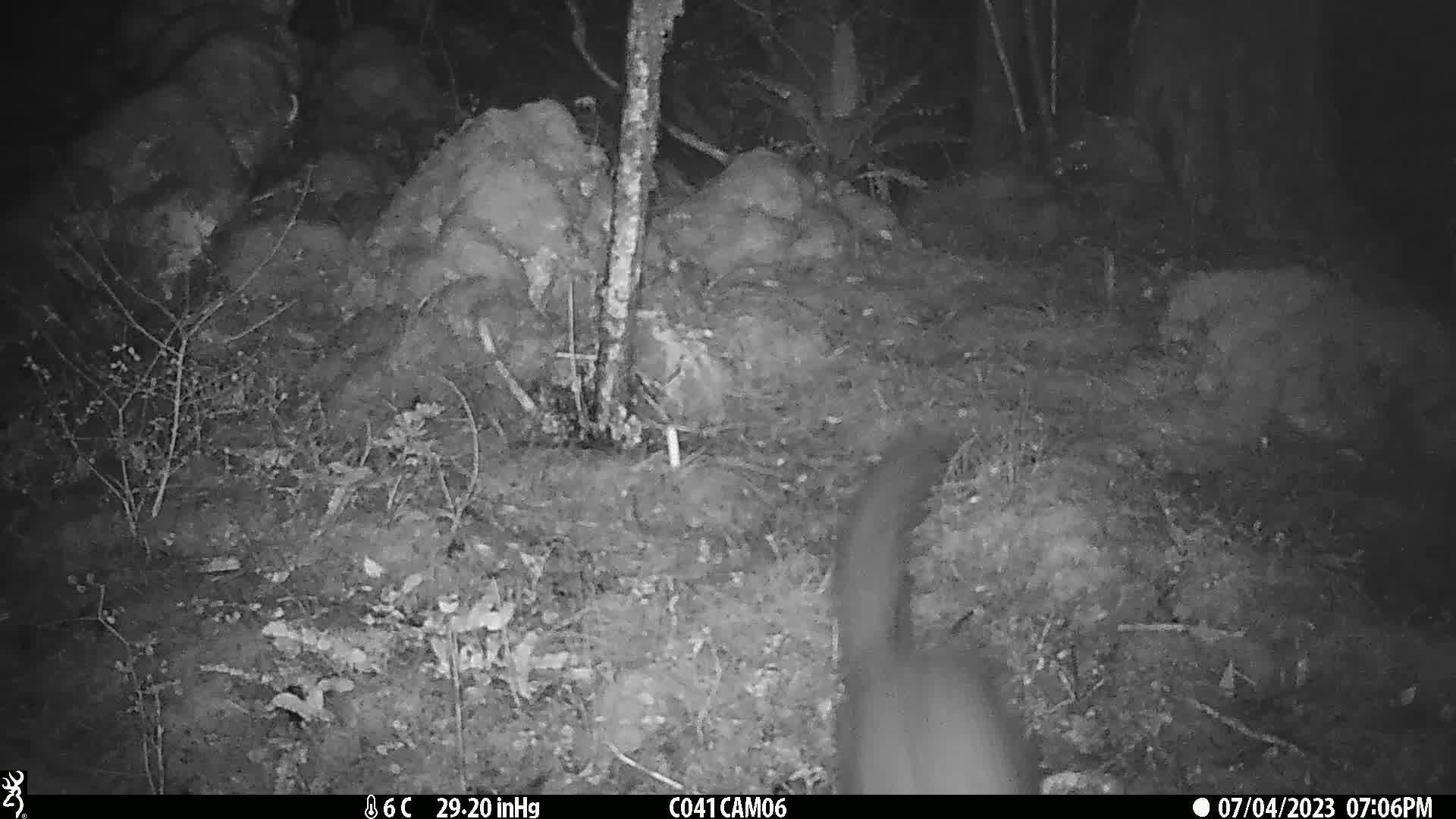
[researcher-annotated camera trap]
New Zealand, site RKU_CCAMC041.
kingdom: Animalia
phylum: Chordata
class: Mammalia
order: Diprotodontia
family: Phalangeridae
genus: Trichosurus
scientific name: Trichosurus vulpecula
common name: common brushtail possum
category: possum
Possum (common brushtail possum) (Trichosurus vulpecula).